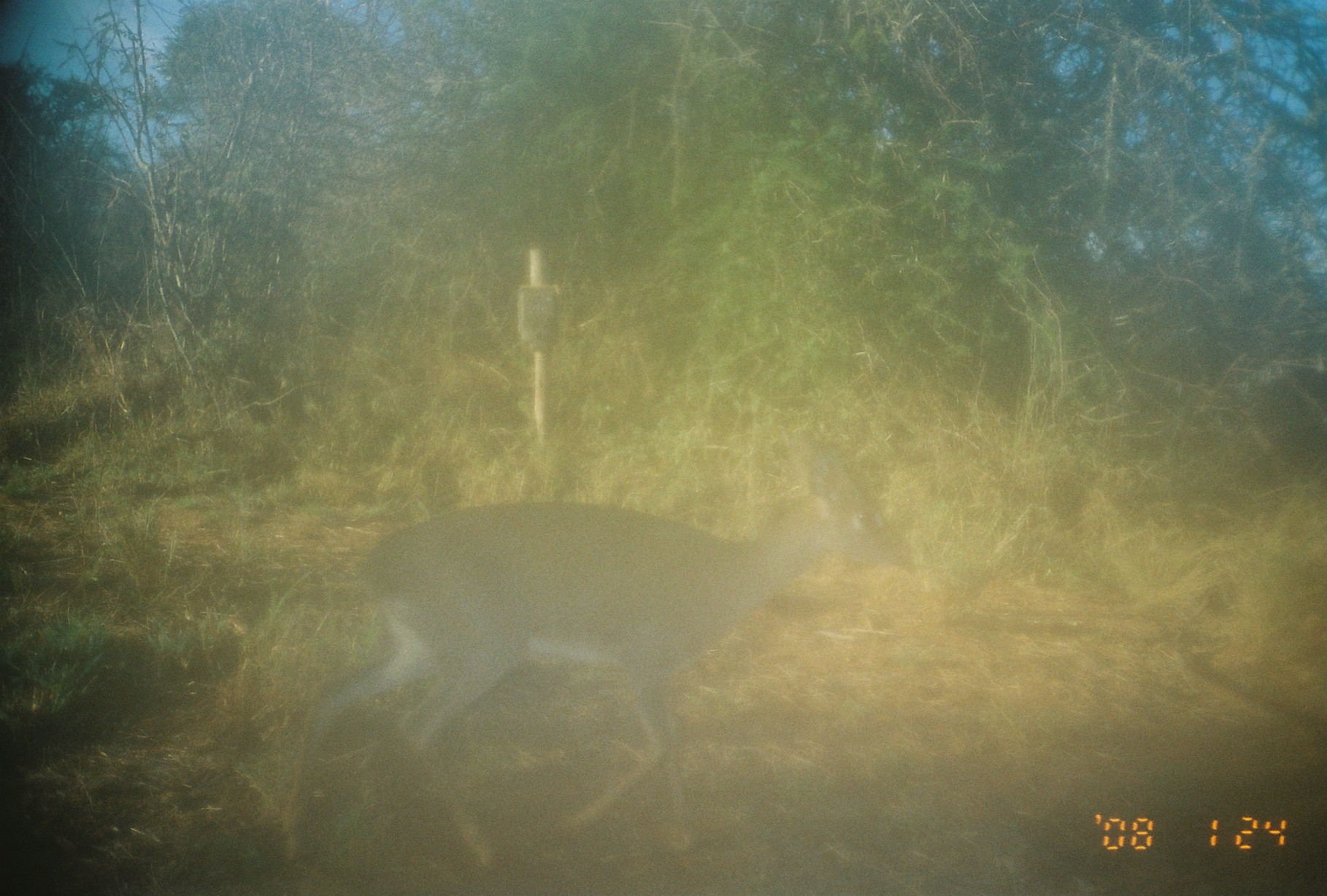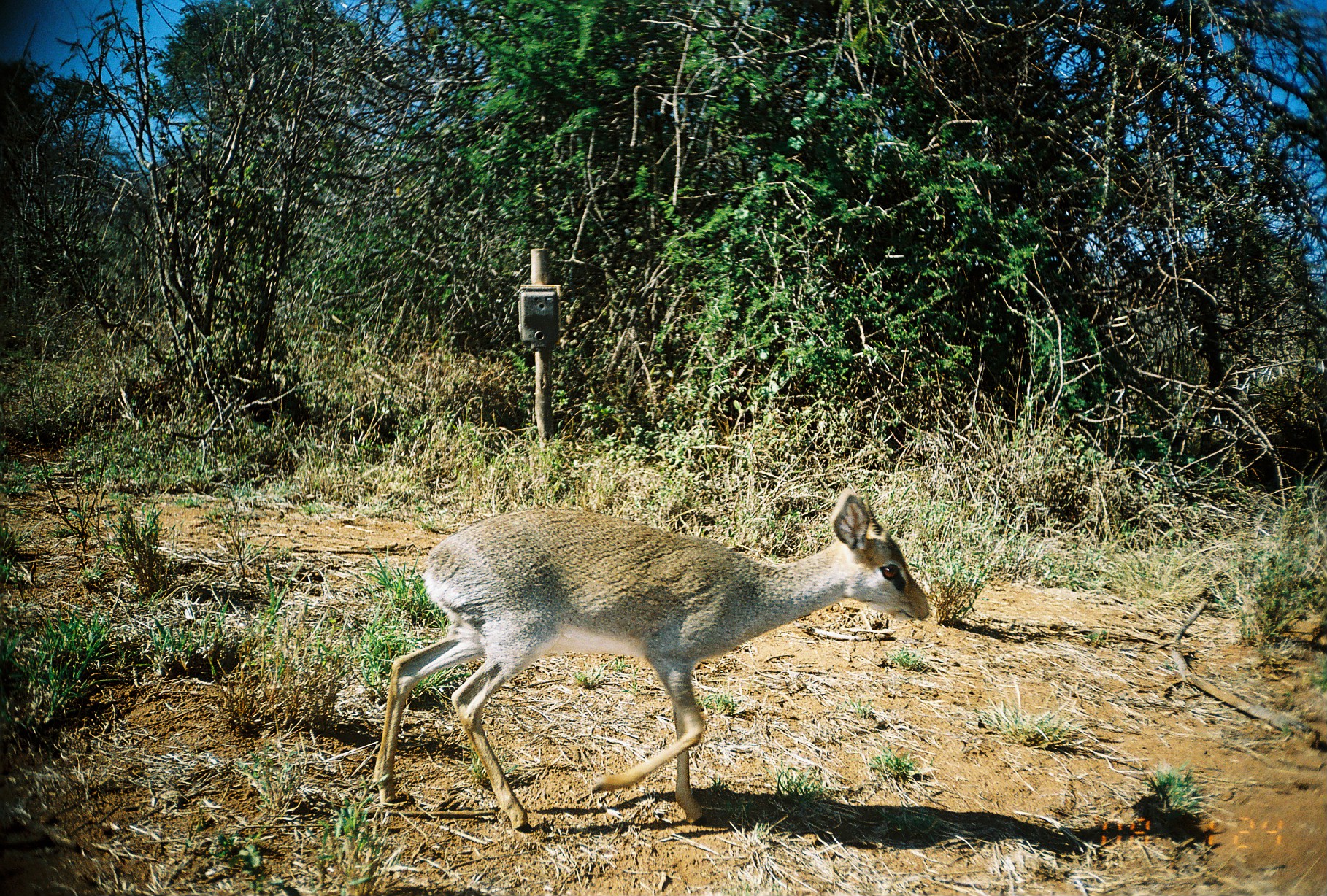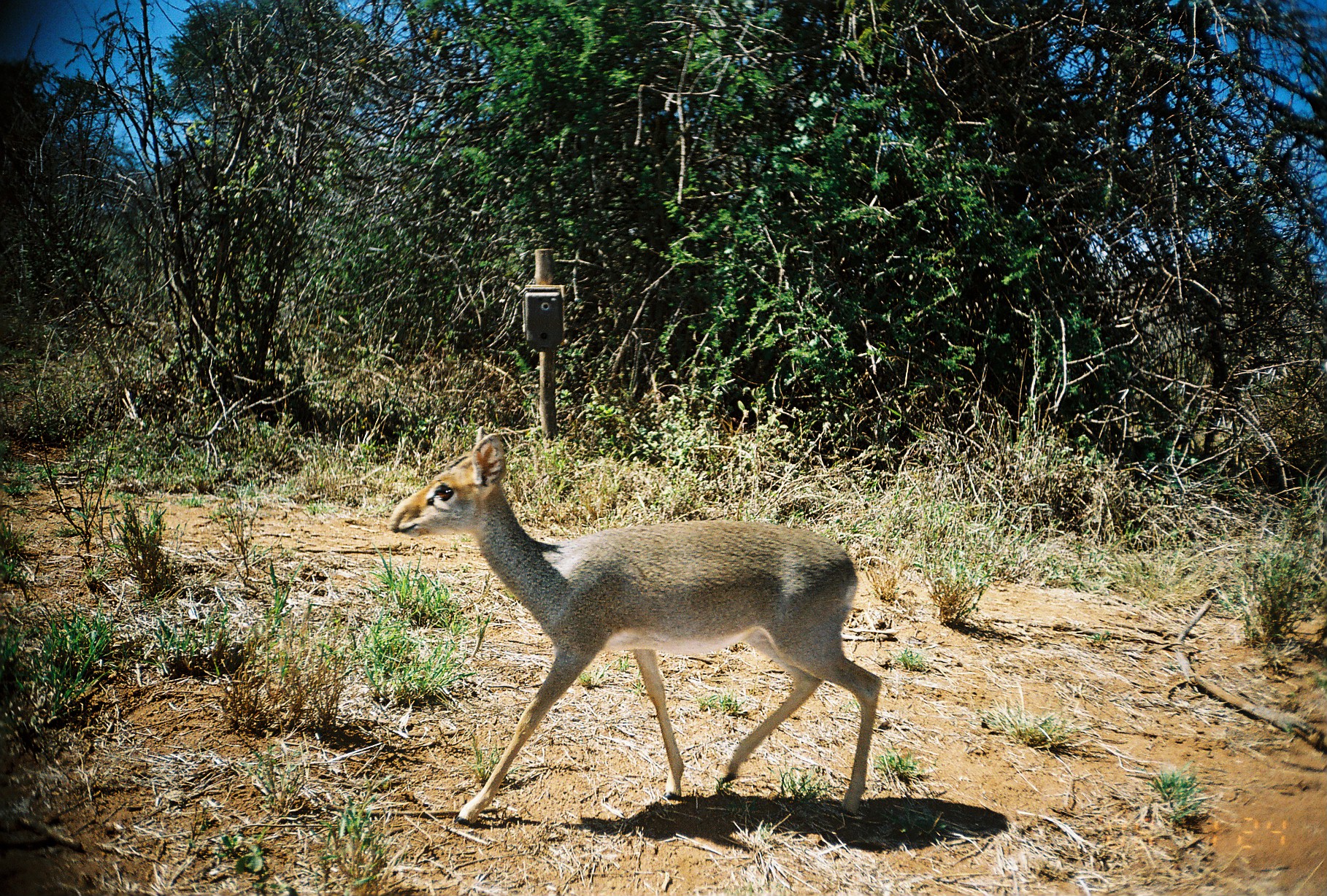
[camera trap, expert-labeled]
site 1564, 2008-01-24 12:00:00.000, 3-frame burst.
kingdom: Animalia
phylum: Chordata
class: Mammalia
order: Artiodactyla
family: Bovidae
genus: Madoqua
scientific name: Madoqua guentheri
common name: günther's dik-dik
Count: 1.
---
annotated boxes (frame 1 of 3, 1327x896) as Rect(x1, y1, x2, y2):
madoqua guentheri: Rect(286, 446, 915, 870)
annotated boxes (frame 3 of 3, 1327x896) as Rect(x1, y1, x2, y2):
madoqua guentheri: Rect(385, 424, 882, 826)